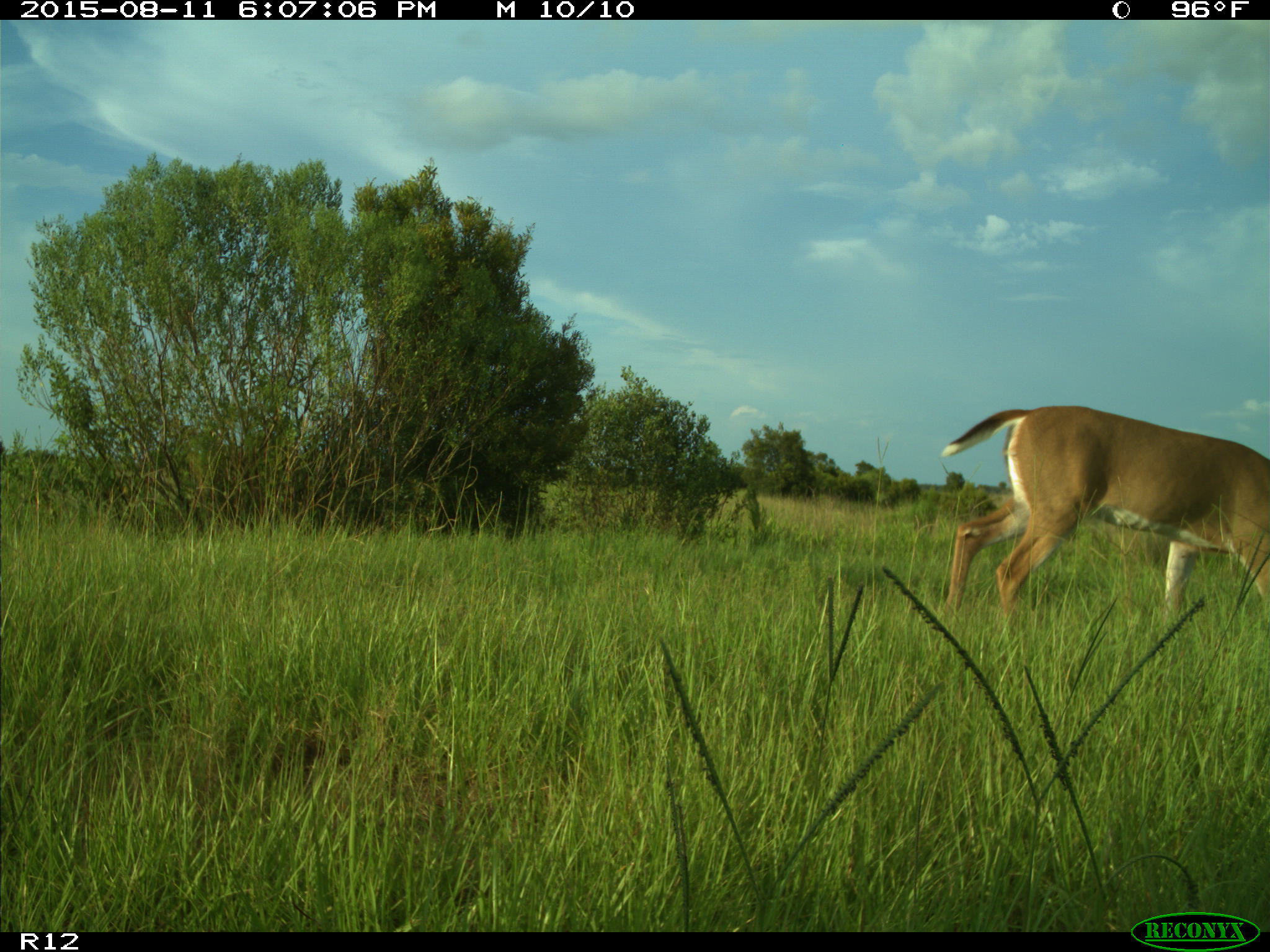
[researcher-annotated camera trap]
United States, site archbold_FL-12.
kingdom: Animalia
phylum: Chordata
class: Mammalia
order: Artiodactyla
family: Cervidae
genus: Odocoileus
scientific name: Odocoileus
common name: deer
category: unidentified deer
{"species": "unidentified deer (deer) (Odocoileus)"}